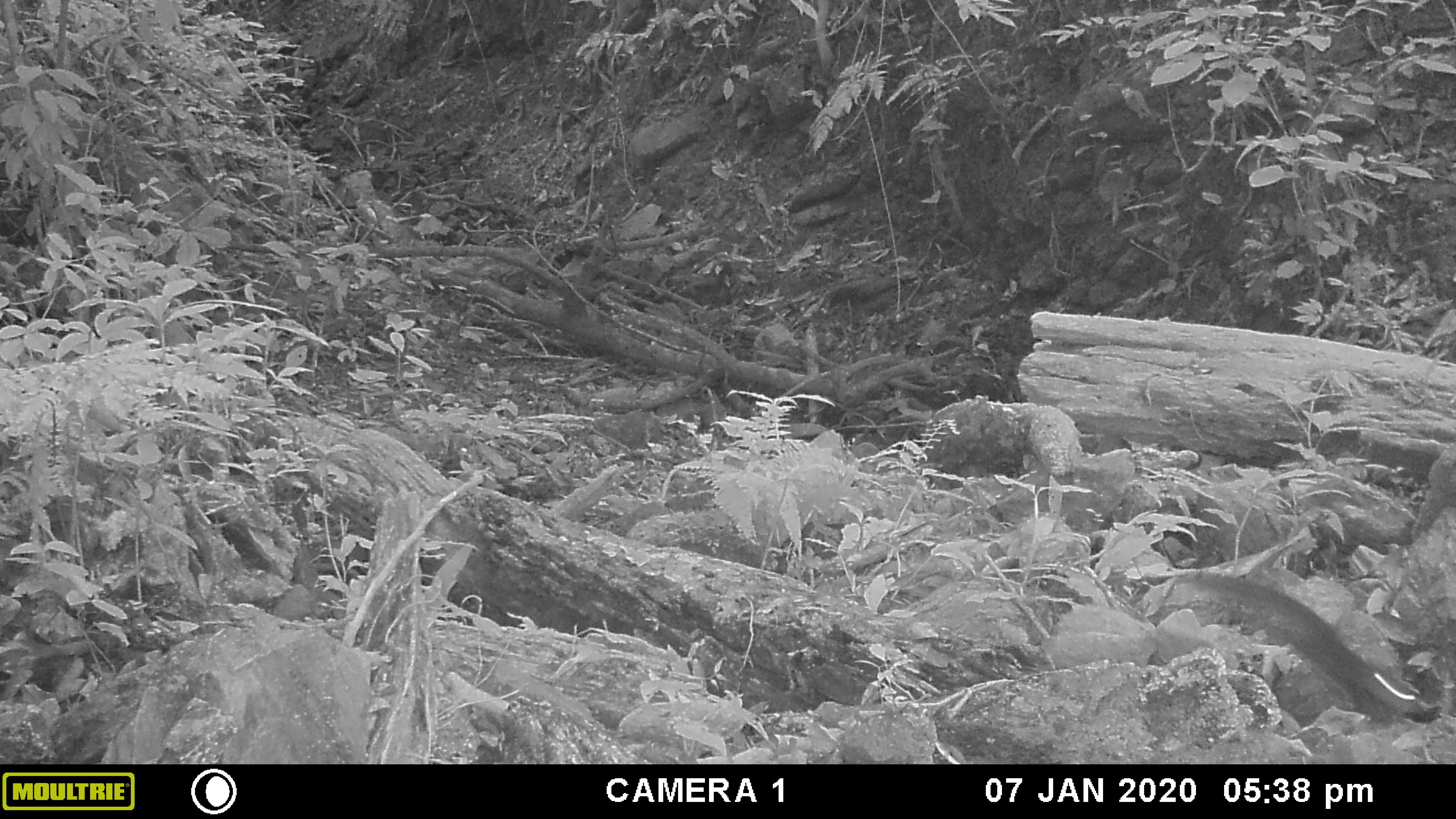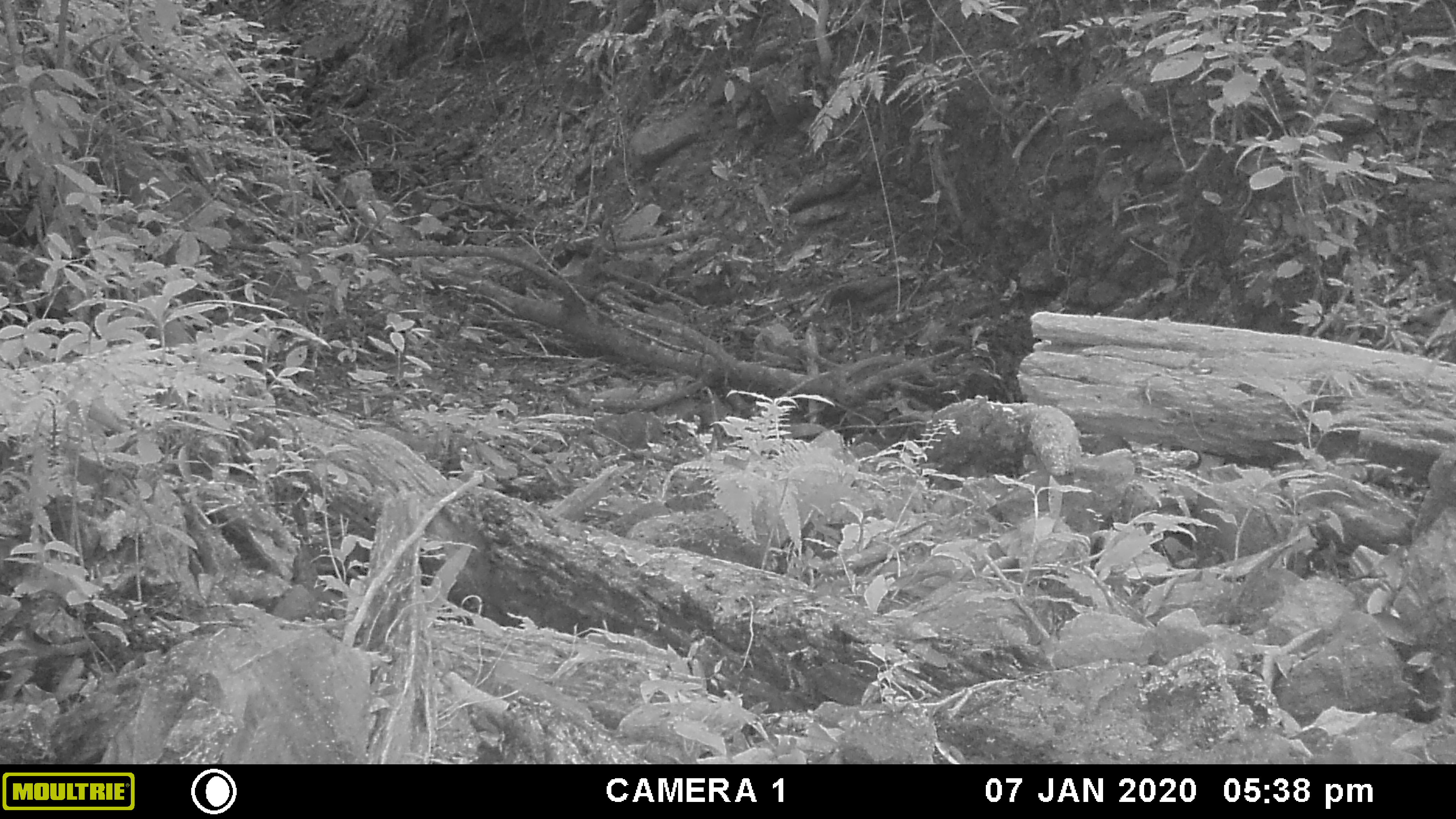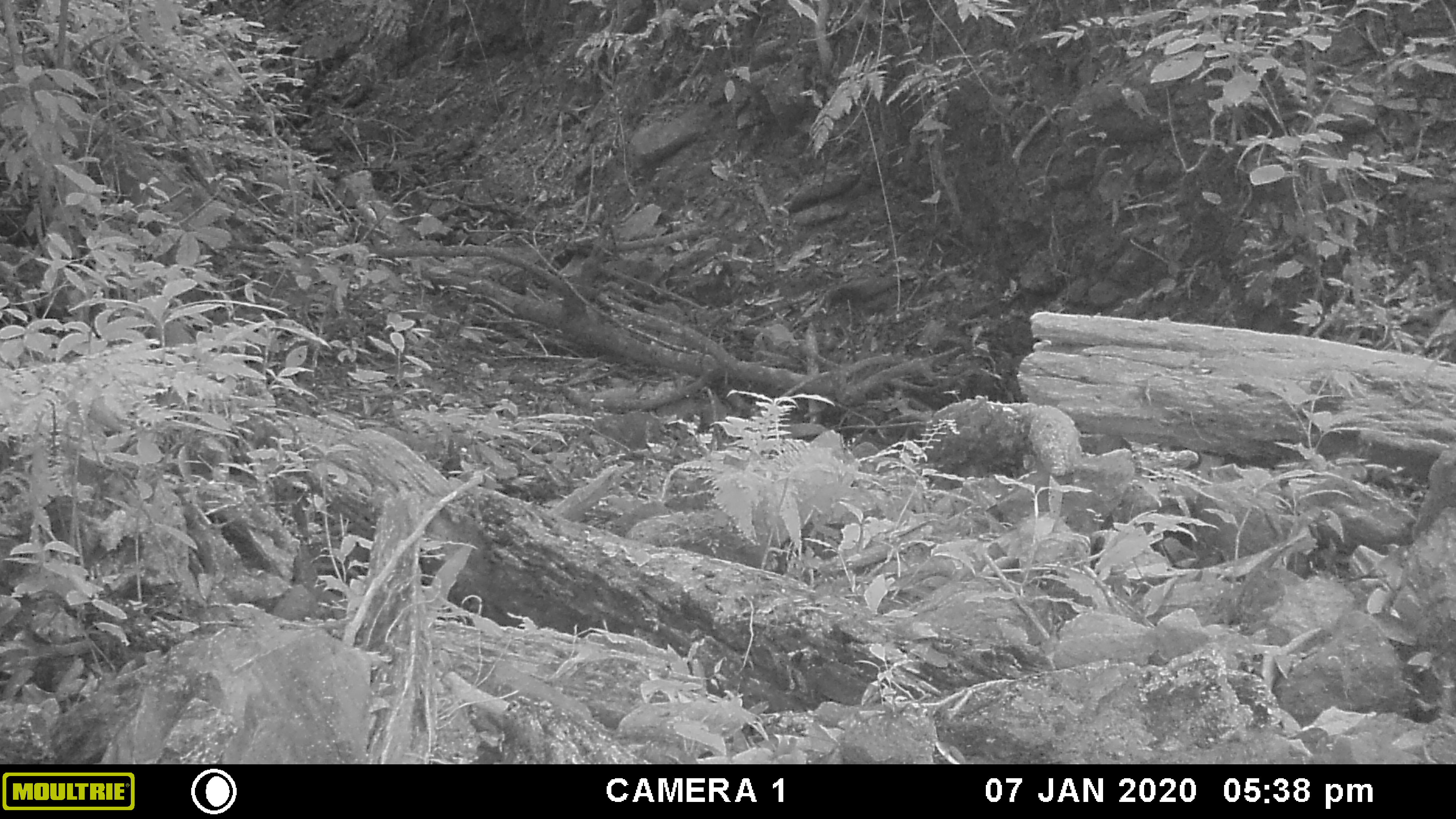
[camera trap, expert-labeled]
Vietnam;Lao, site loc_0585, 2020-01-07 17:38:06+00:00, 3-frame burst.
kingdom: Animalia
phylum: Chordata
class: Mammalia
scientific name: Mammalia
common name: mammal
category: unidentified small mammal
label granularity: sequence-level